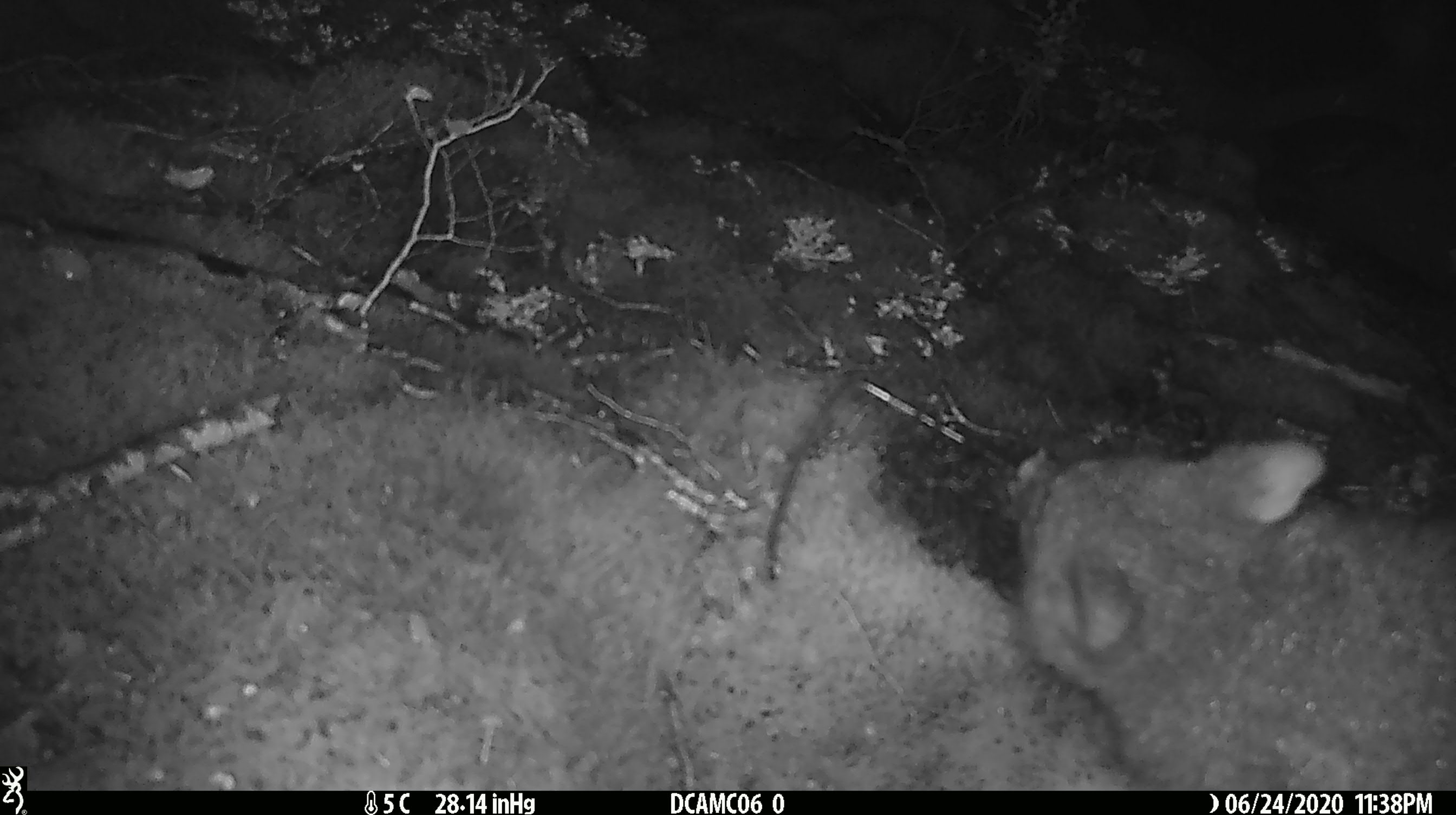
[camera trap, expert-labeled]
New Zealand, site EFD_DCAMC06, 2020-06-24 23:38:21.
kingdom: Animalia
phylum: Chordata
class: Mammalia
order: Diprotodontia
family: Phalangeridae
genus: Trichosurus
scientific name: Trichosurus vulpecula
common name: common brushtail possum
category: possum